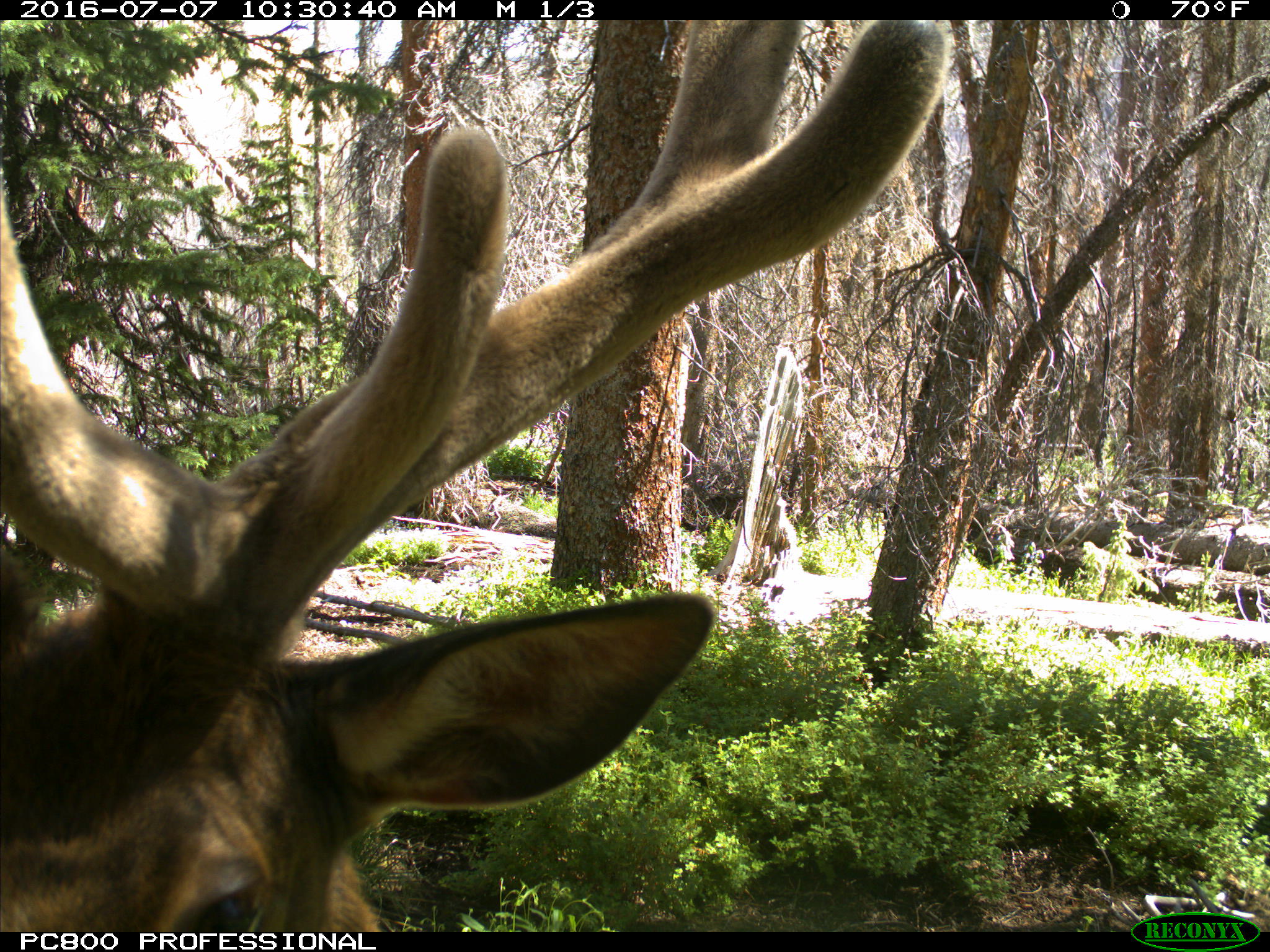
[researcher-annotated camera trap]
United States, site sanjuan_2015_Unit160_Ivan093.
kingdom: Animalia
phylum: Chordata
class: Mammalia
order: Artiodactyla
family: Cervidae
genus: Cervus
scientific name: Cervus elaphus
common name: red deer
Cervus elaphus (red deer).